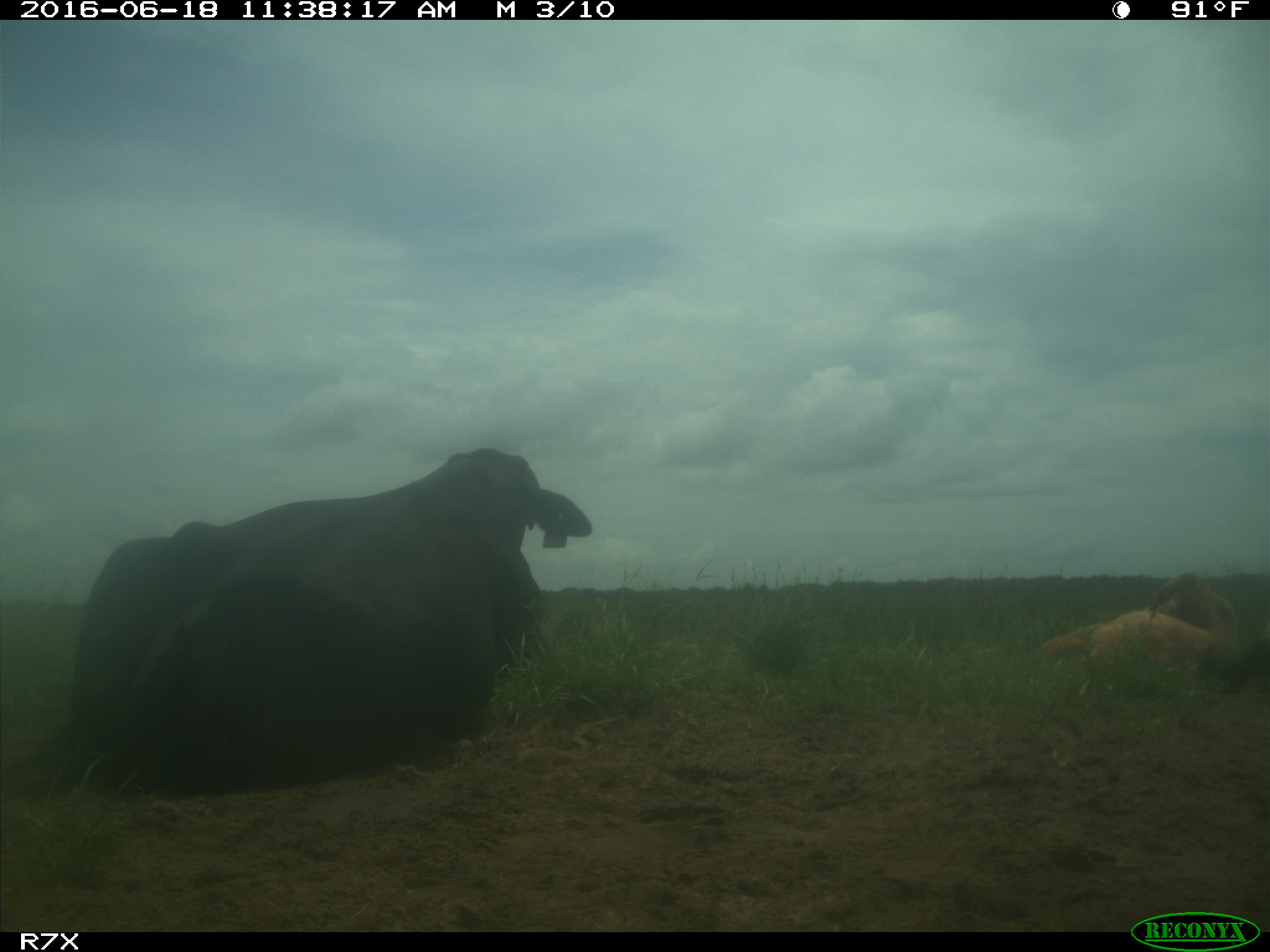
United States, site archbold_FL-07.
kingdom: Animalia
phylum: Chordata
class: Mammalia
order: Artiodactyla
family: Bovidae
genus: Bos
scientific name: Bos taurus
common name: domestic cow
Bos taurus (domestic cow).